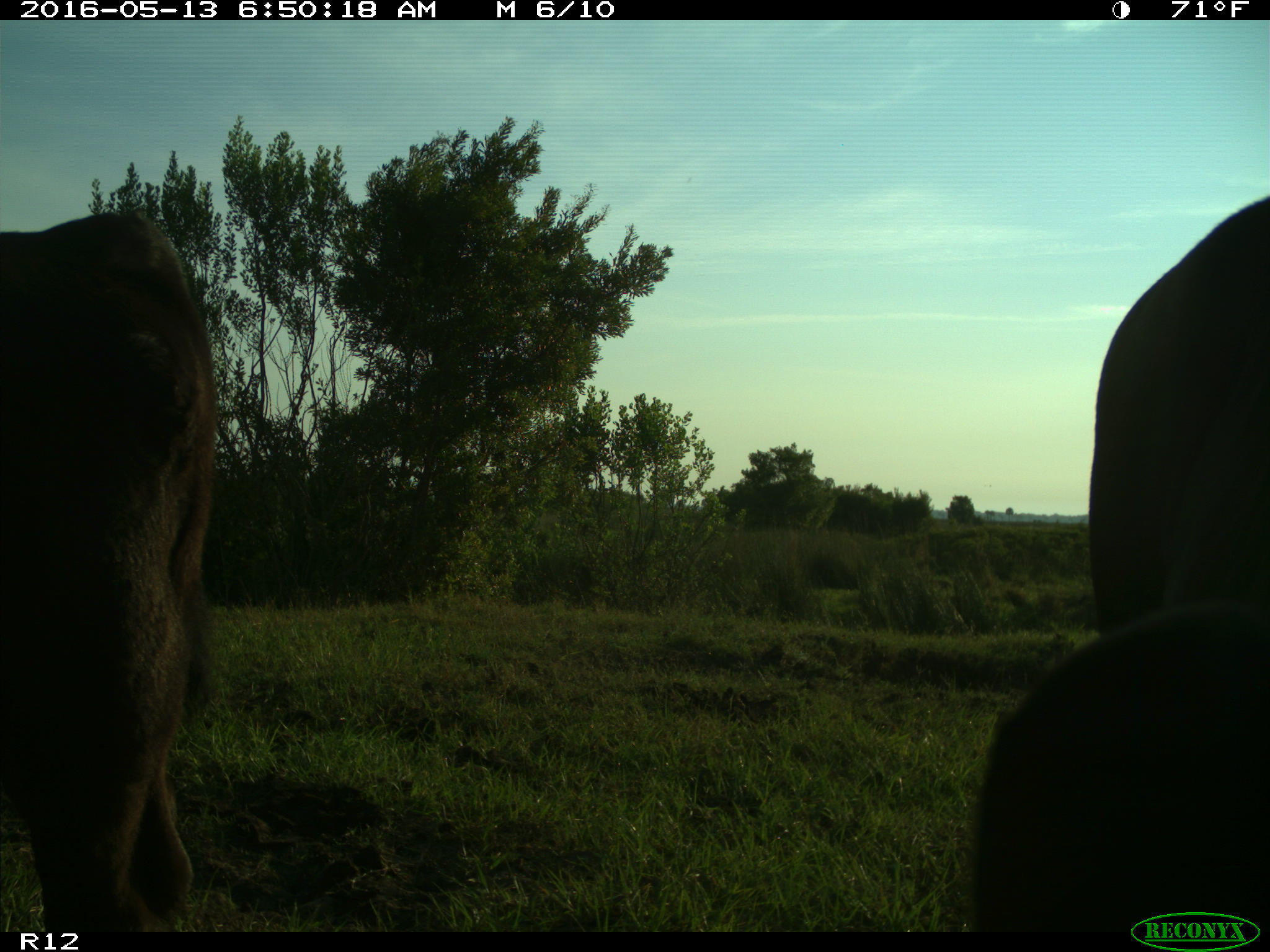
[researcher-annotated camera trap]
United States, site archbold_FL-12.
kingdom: Animalia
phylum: Chordata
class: Mammalia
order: Artiodactyla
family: Bovidae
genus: Bos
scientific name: Bos taurus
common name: domestic cow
Bos taurus (domestic cow).